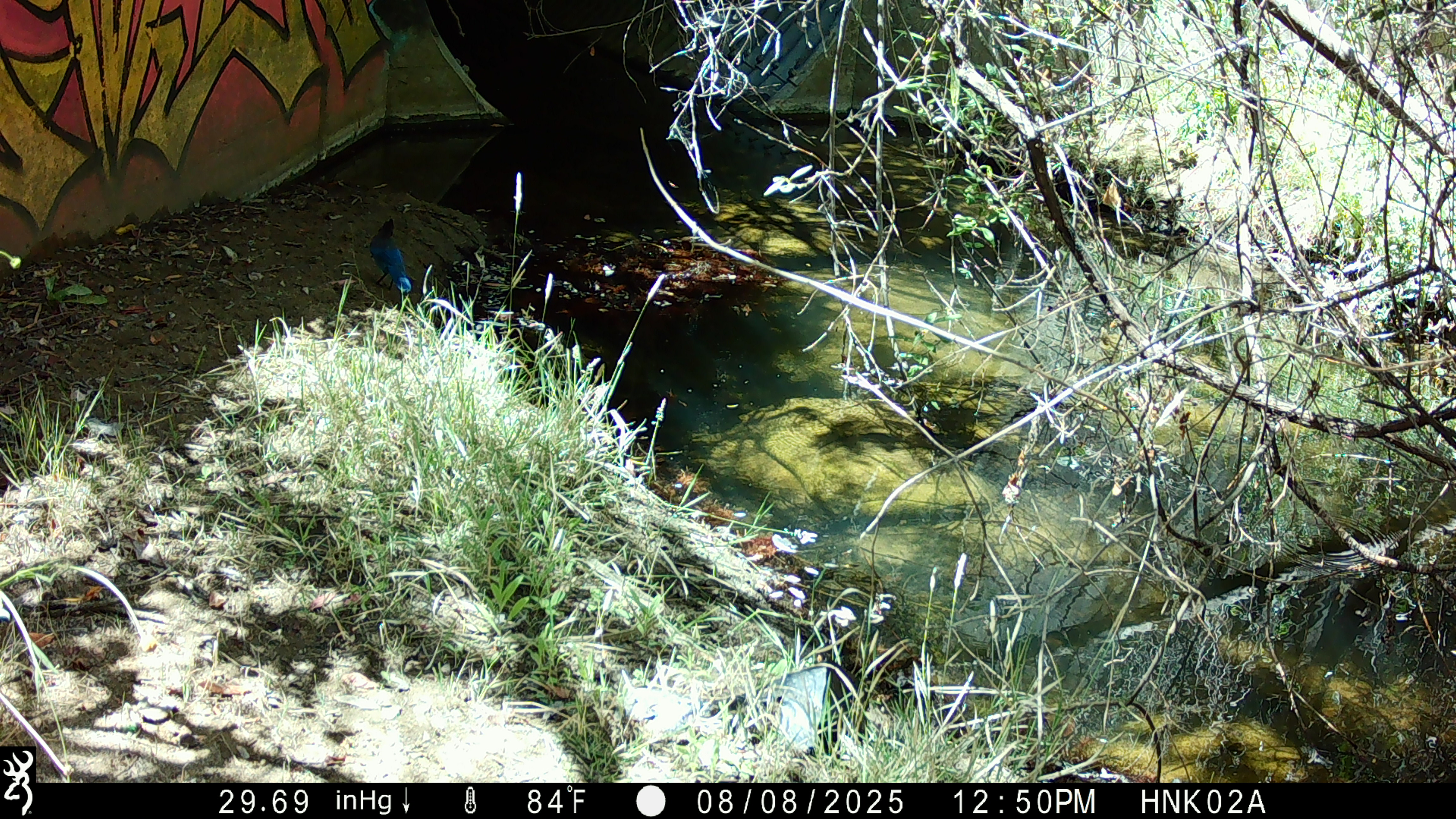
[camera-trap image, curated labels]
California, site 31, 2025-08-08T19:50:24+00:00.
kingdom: Animalia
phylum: Chordata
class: Aves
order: Passeriformes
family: Corvidae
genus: Cyanocitta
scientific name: Cyanocitta stelleri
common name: steller's jay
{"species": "steller's jay (Cyanocitta stelleri)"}